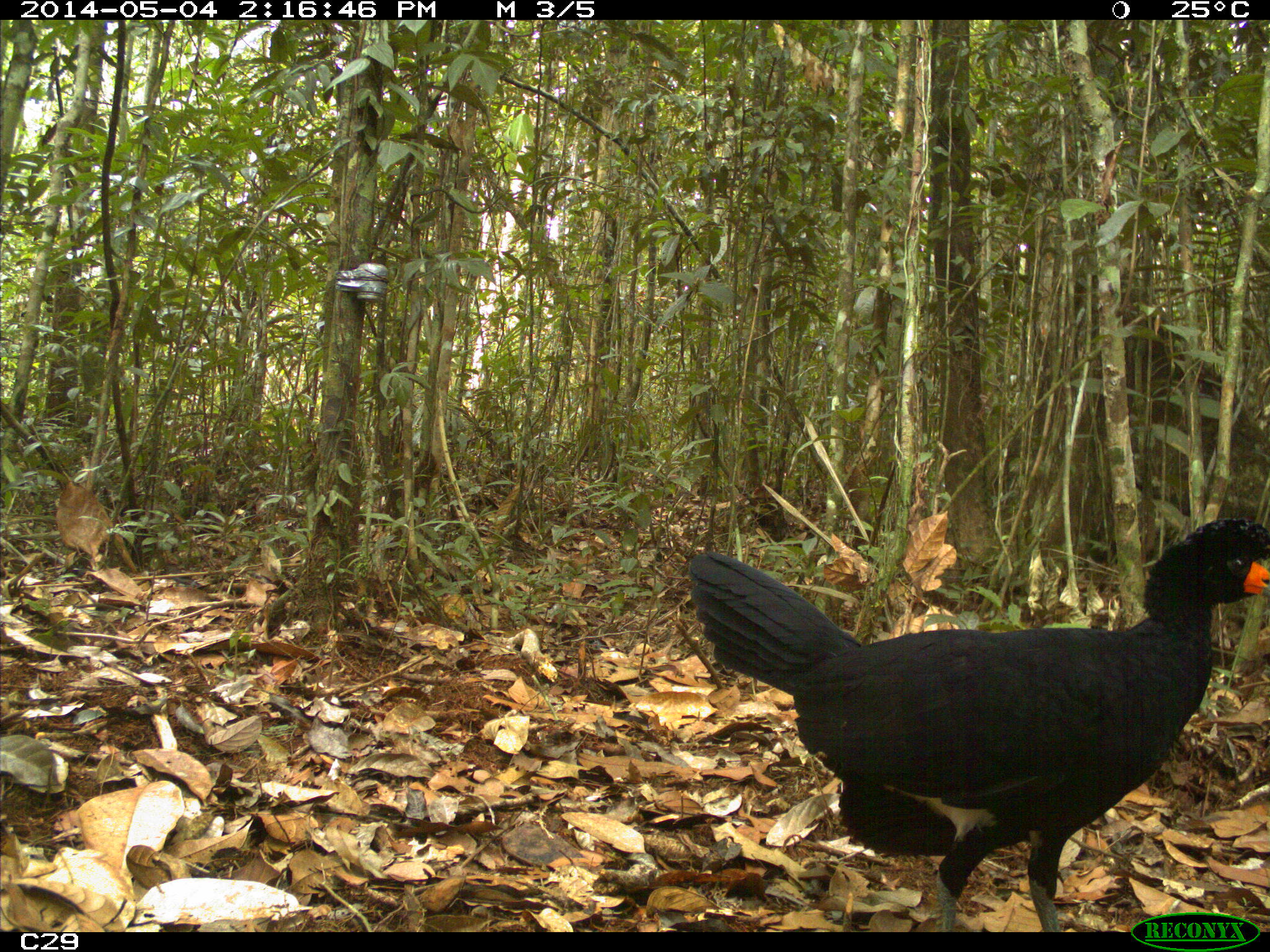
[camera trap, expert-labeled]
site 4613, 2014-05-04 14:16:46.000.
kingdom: Animalia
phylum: Chordata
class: Aves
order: Galliformes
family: Cracidae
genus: Crax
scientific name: Crax alector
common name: black curassow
Crax alector (black curassow), count 2, age adult, sex female.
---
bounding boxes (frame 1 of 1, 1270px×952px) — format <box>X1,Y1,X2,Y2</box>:
crax alector: <box>682,514,1270,932</box>